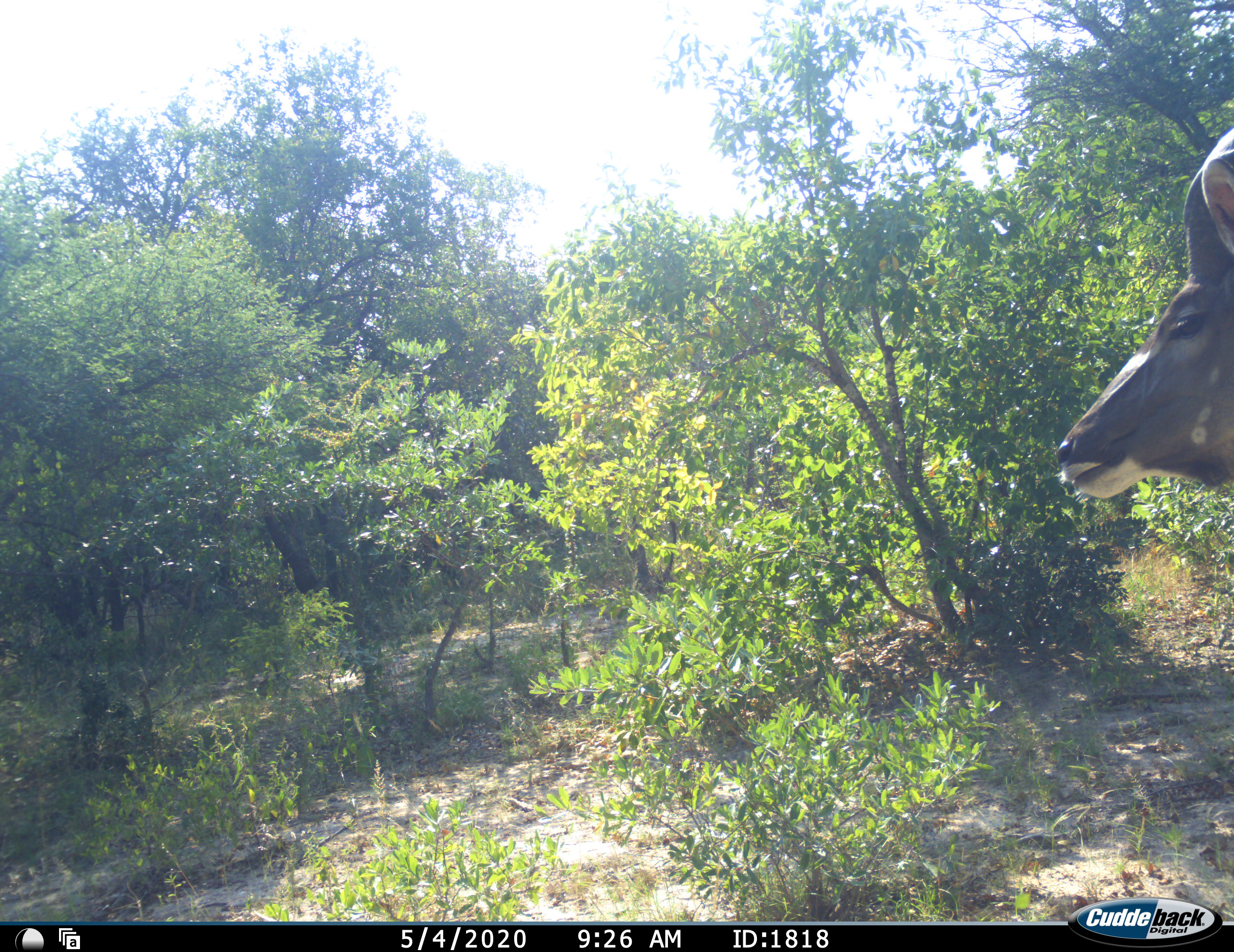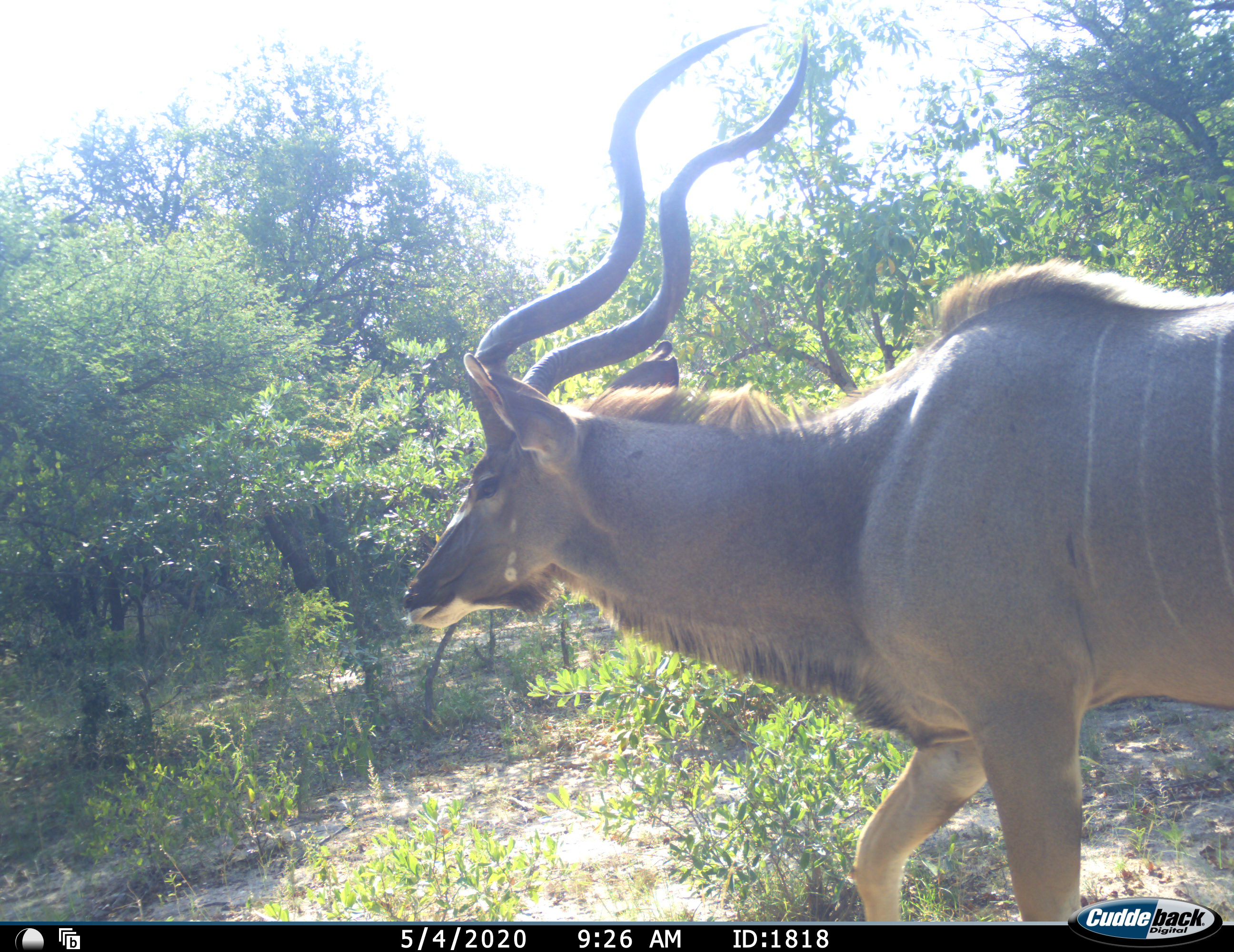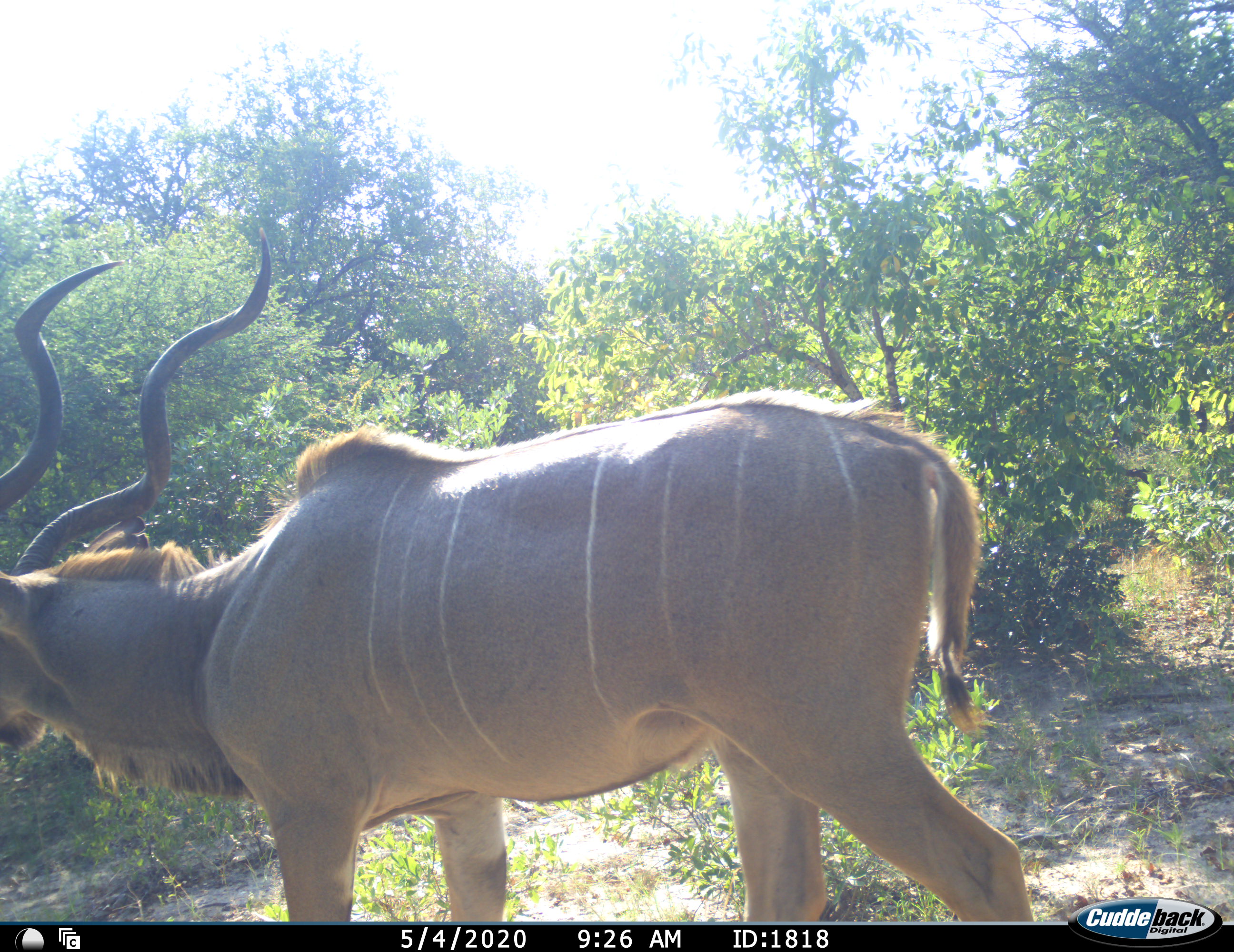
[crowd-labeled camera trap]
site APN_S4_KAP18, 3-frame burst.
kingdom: Animalia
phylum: Chordata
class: Mammalia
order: Artiodactyla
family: Bovidae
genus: Tragelaphus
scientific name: Tragelaphus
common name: kudu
Kudu (Tragelaphus), count 1. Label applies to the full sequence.